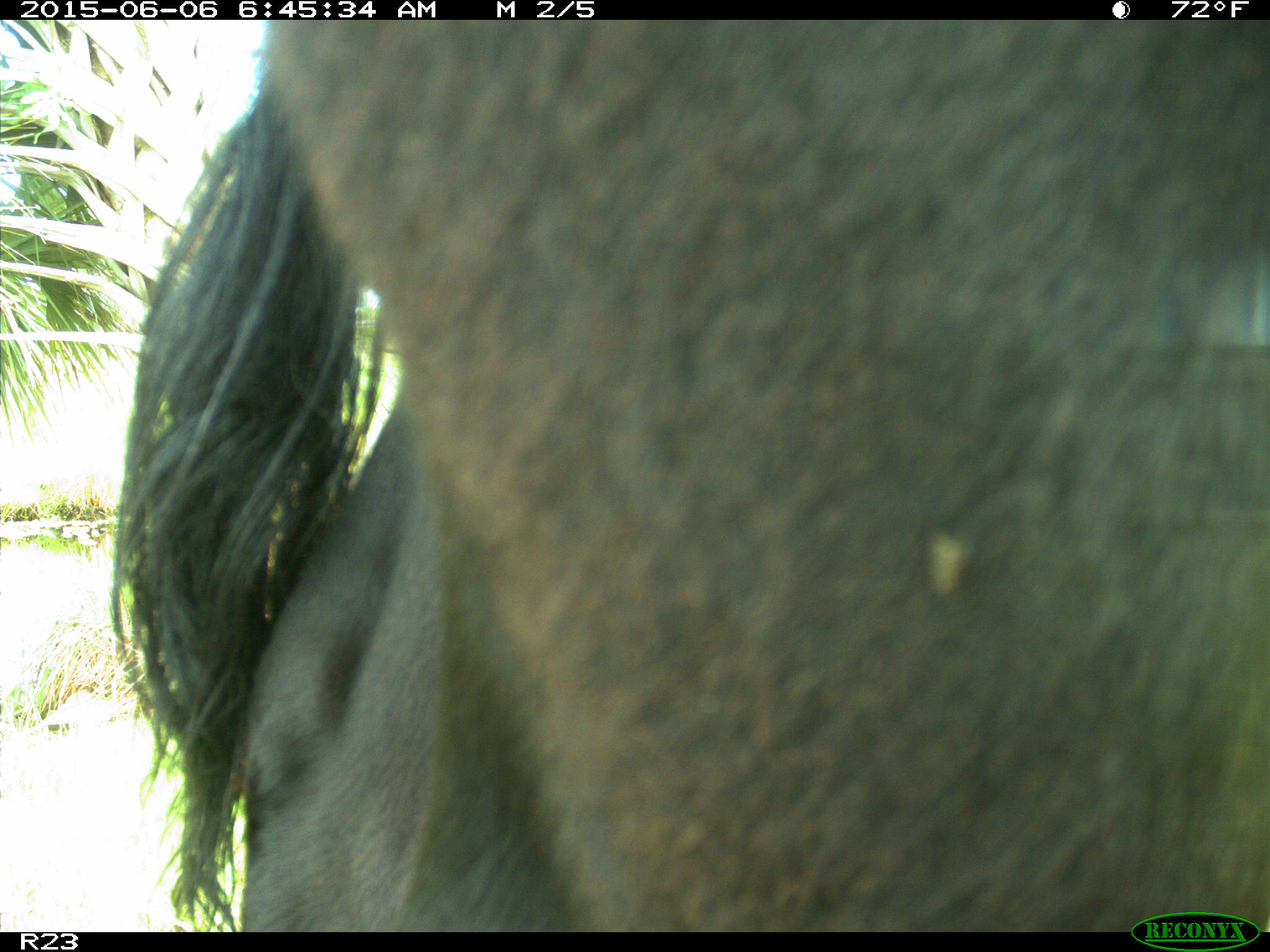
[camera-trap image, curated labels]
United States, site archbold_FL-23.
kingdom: Animalia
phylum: Chordata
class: Mammalia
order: Artiodactyla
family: Bovidae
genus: Bos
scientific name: Bos taurus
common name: domestic cow